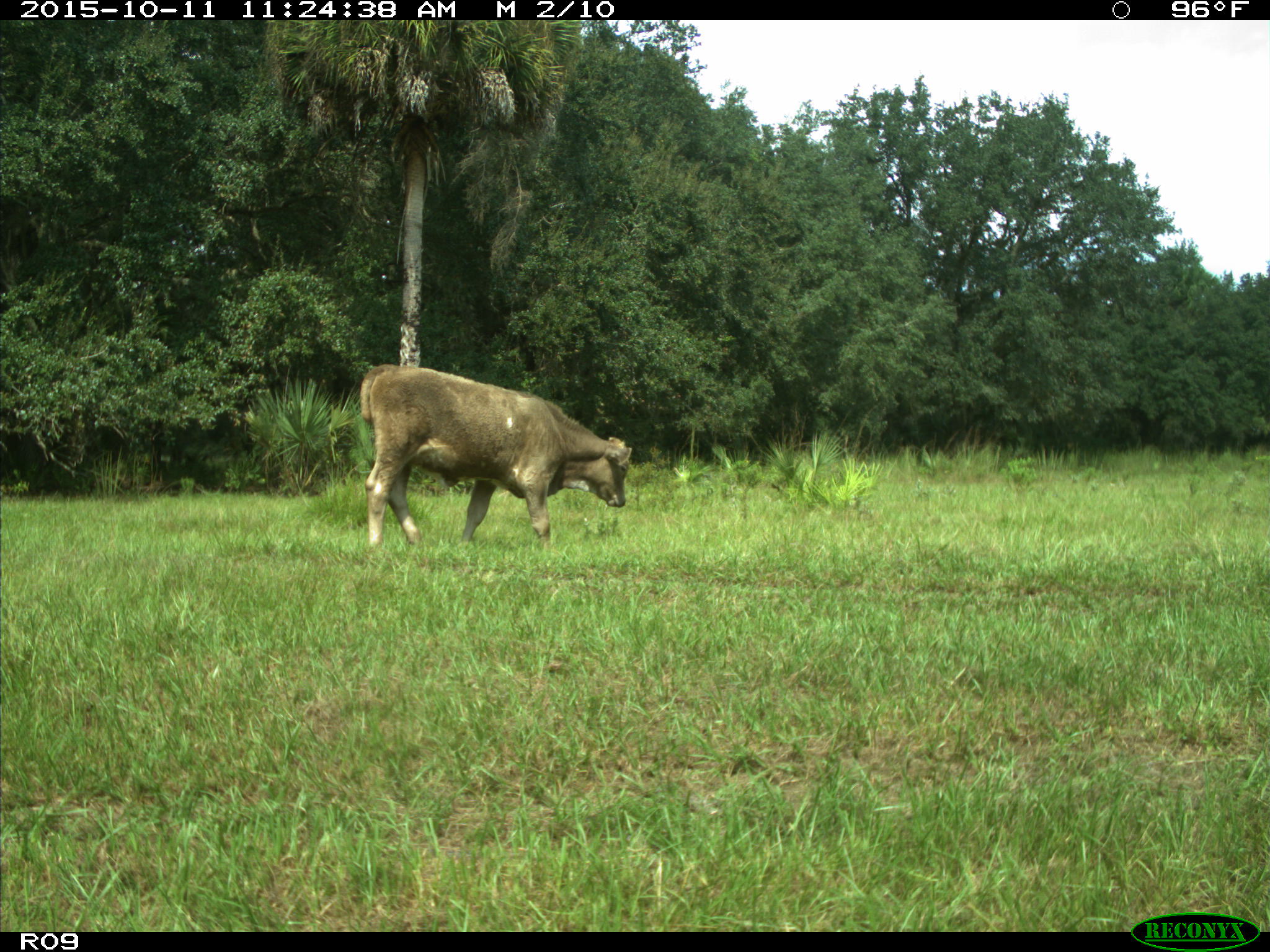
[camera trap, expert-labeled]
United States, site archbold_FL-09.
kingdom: Animalia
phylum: Chordata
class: Mammalia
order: Artiodactyla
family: Bovidae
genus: Bos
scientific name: Bos taurus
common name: domestic cow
Bos taurus (domestic cow).